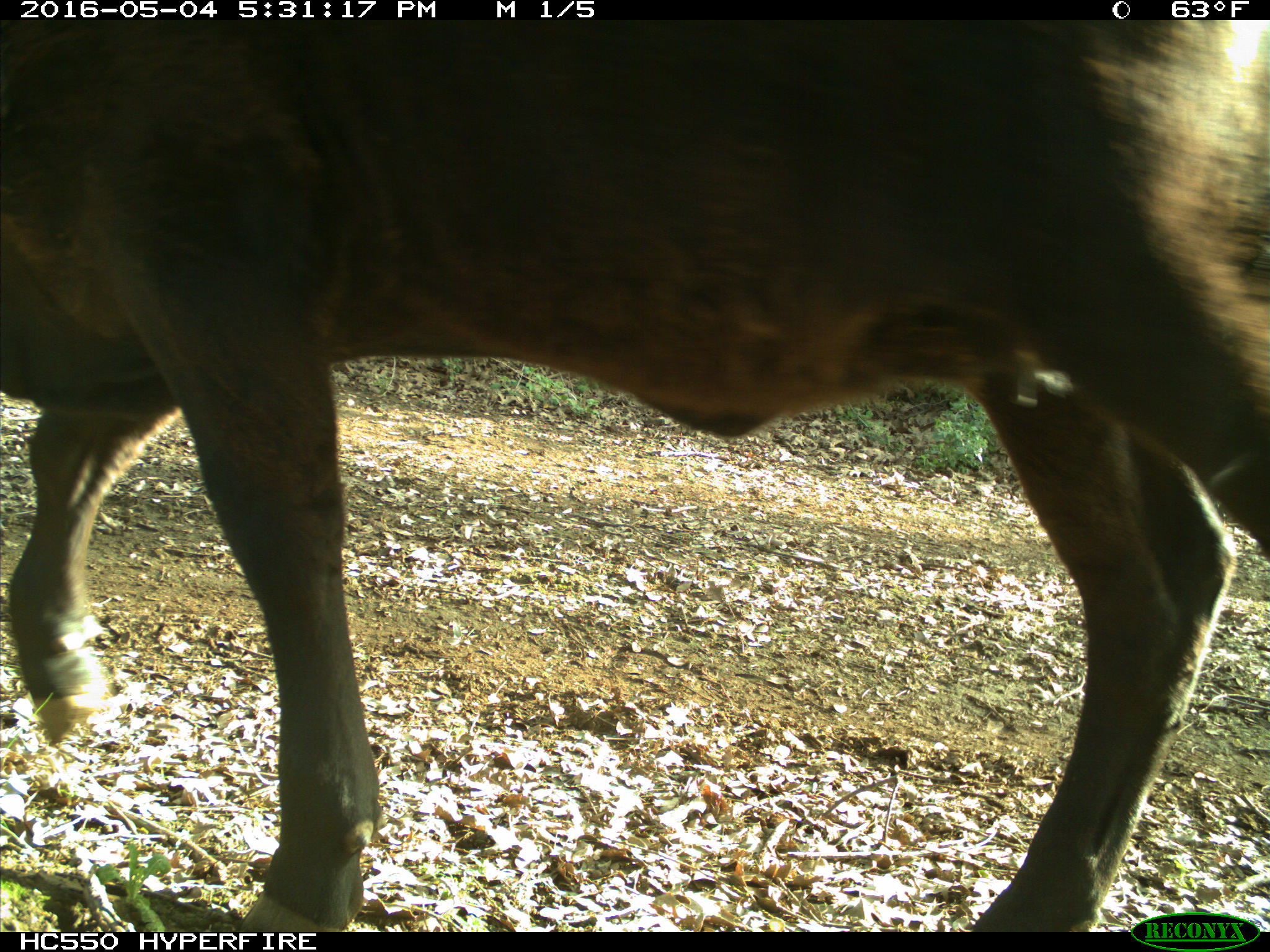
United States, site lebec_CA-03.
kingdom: Animalia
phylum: Chordata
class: Mammalia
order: Artiodactyla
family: Bovidae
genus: Bos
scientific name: Bos taurus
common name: domestic cow